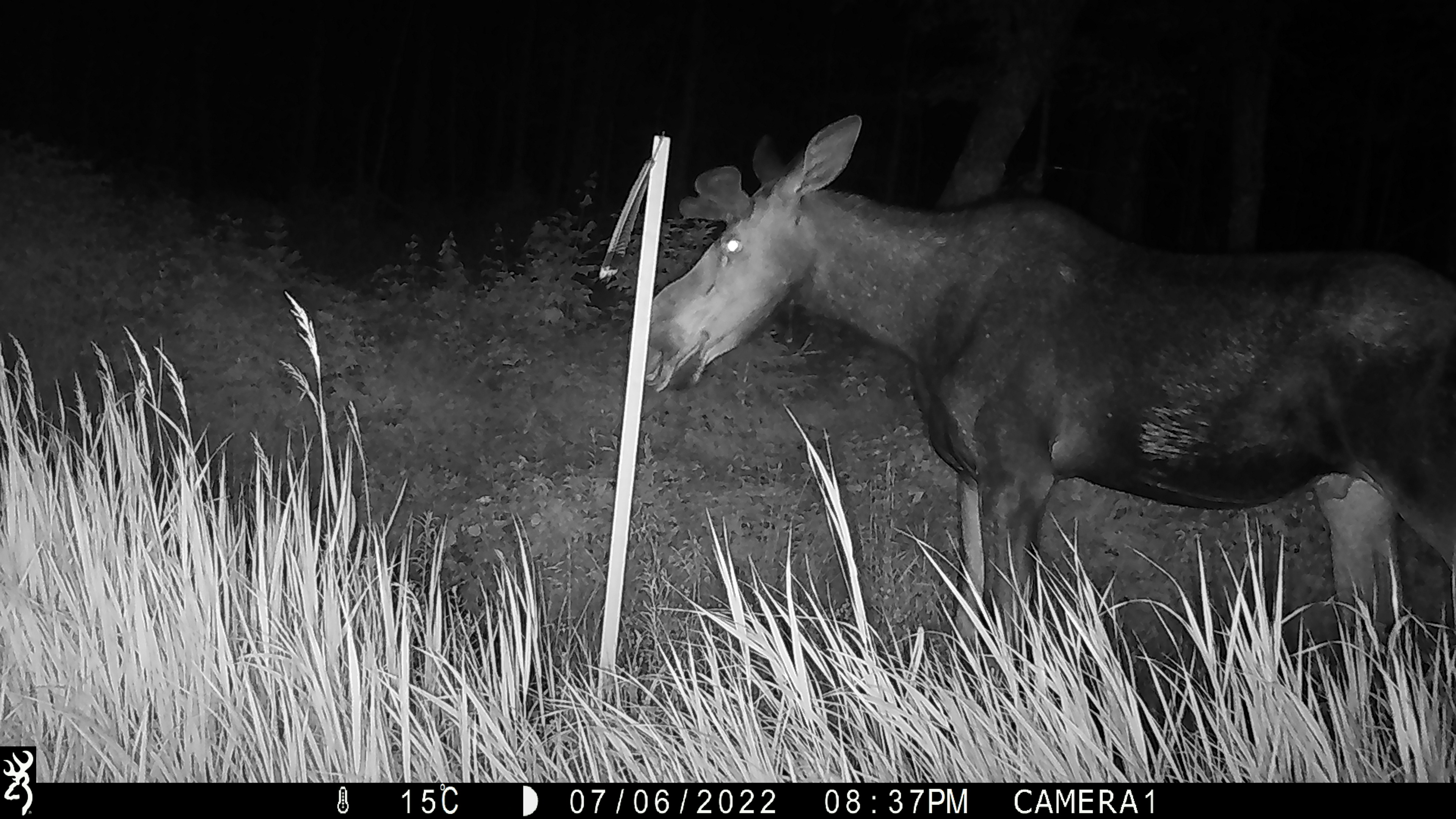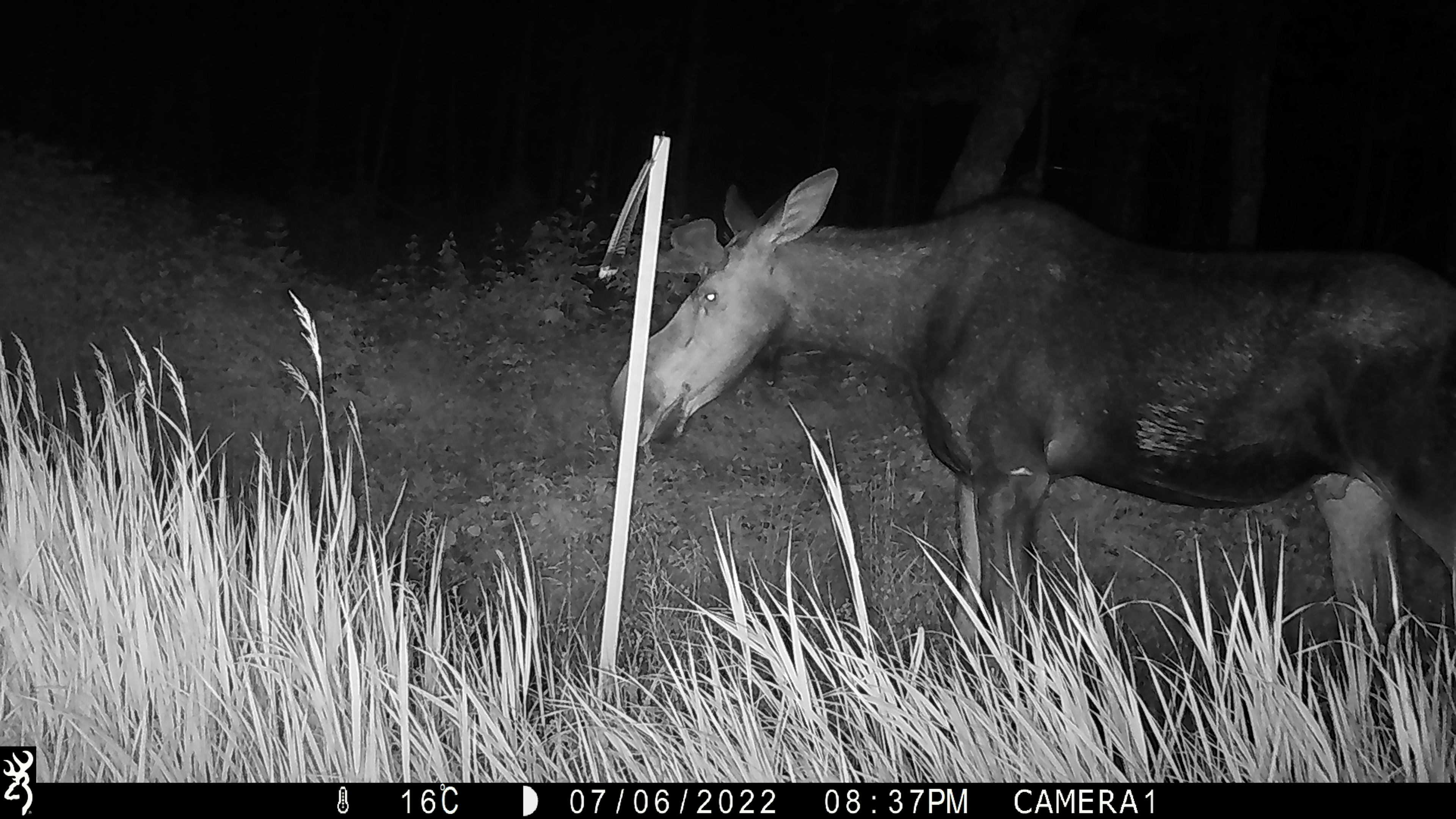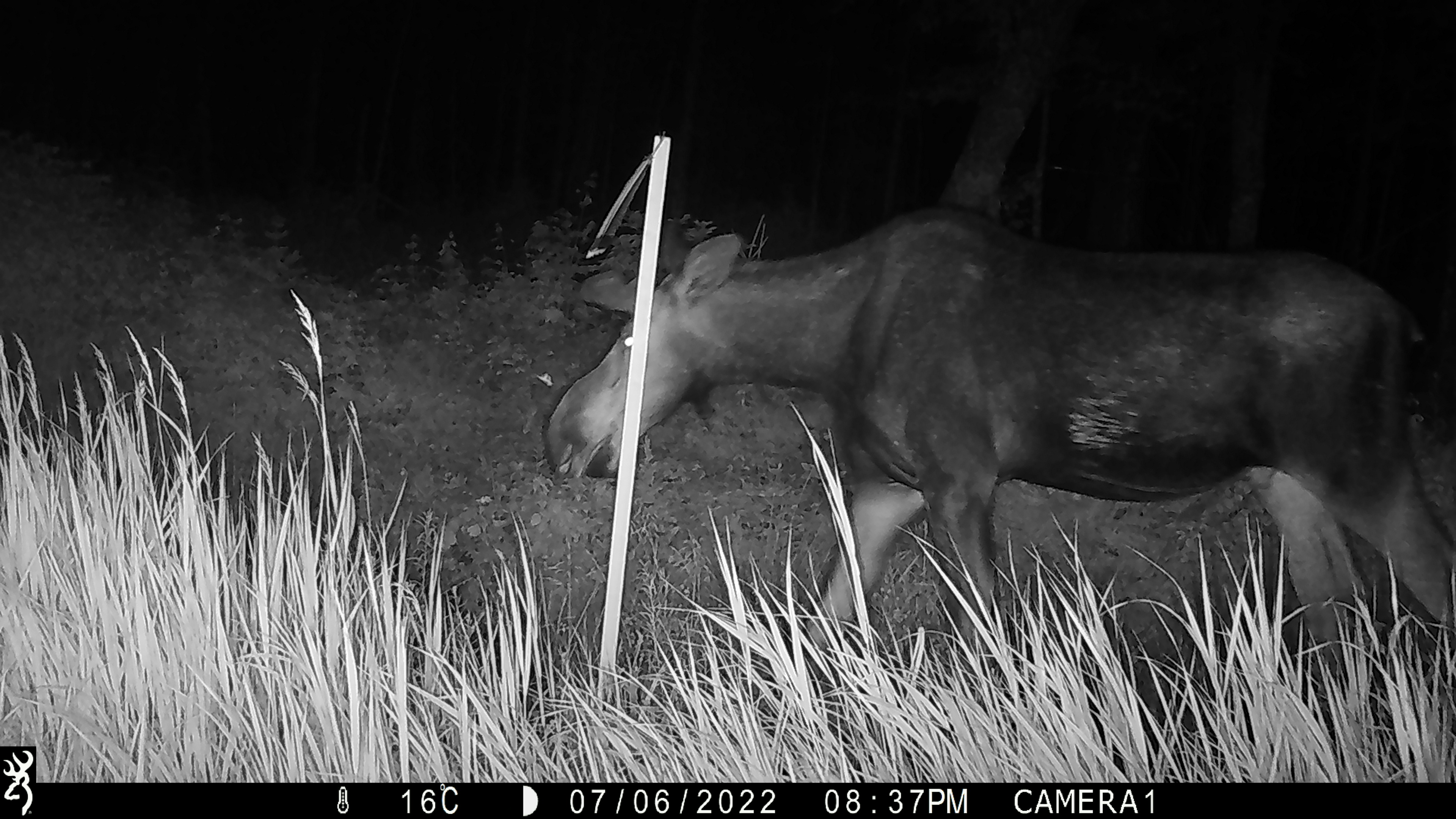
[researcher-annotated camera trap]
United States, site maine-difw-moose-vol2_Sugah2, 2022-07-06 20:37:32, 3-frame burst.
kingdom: Animalia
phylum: Chordata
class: Mammalia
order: Artiodactyla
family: Cervidae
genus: Alces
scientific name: Alces alces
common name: moose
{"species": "moose (Alces alces)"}